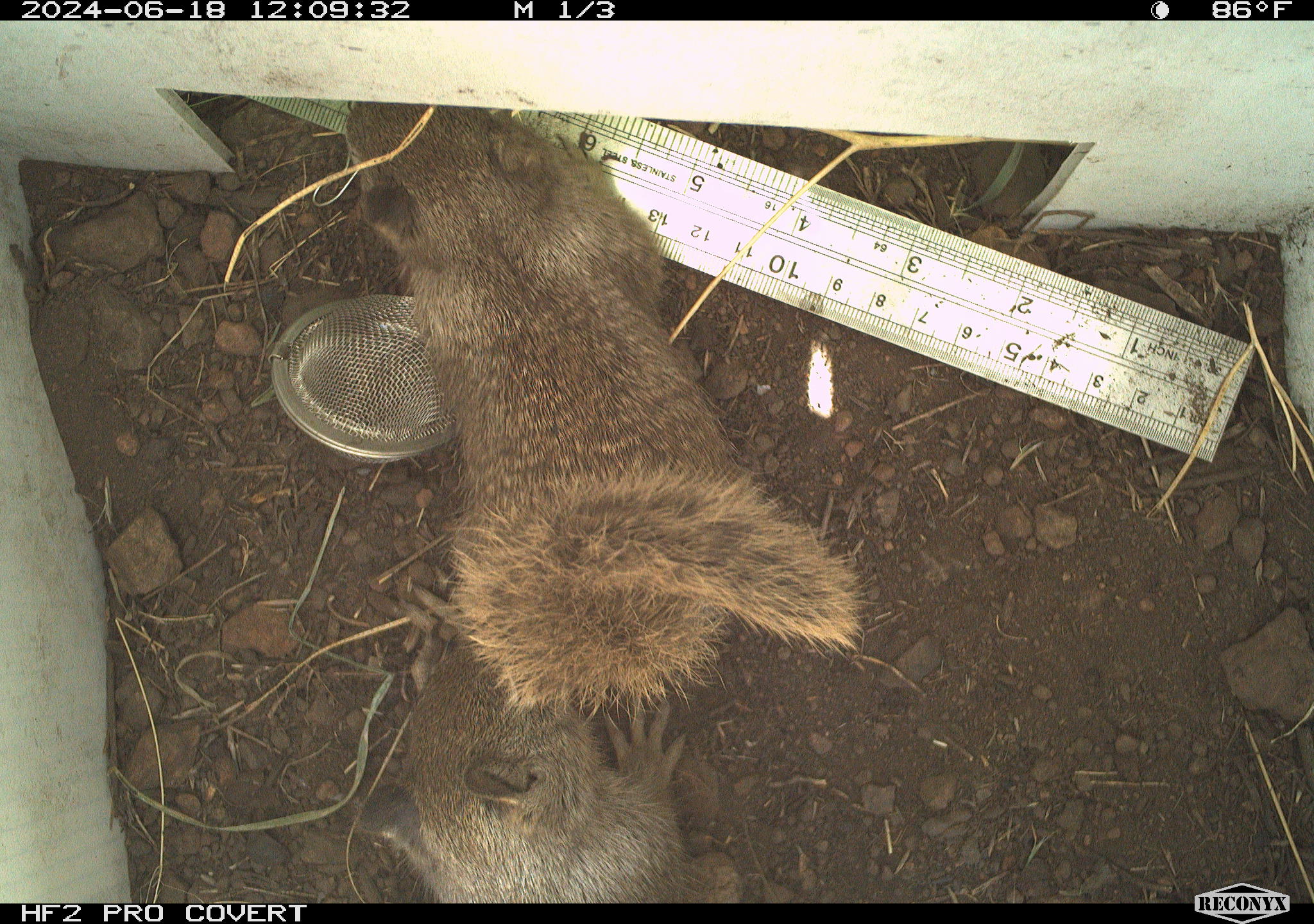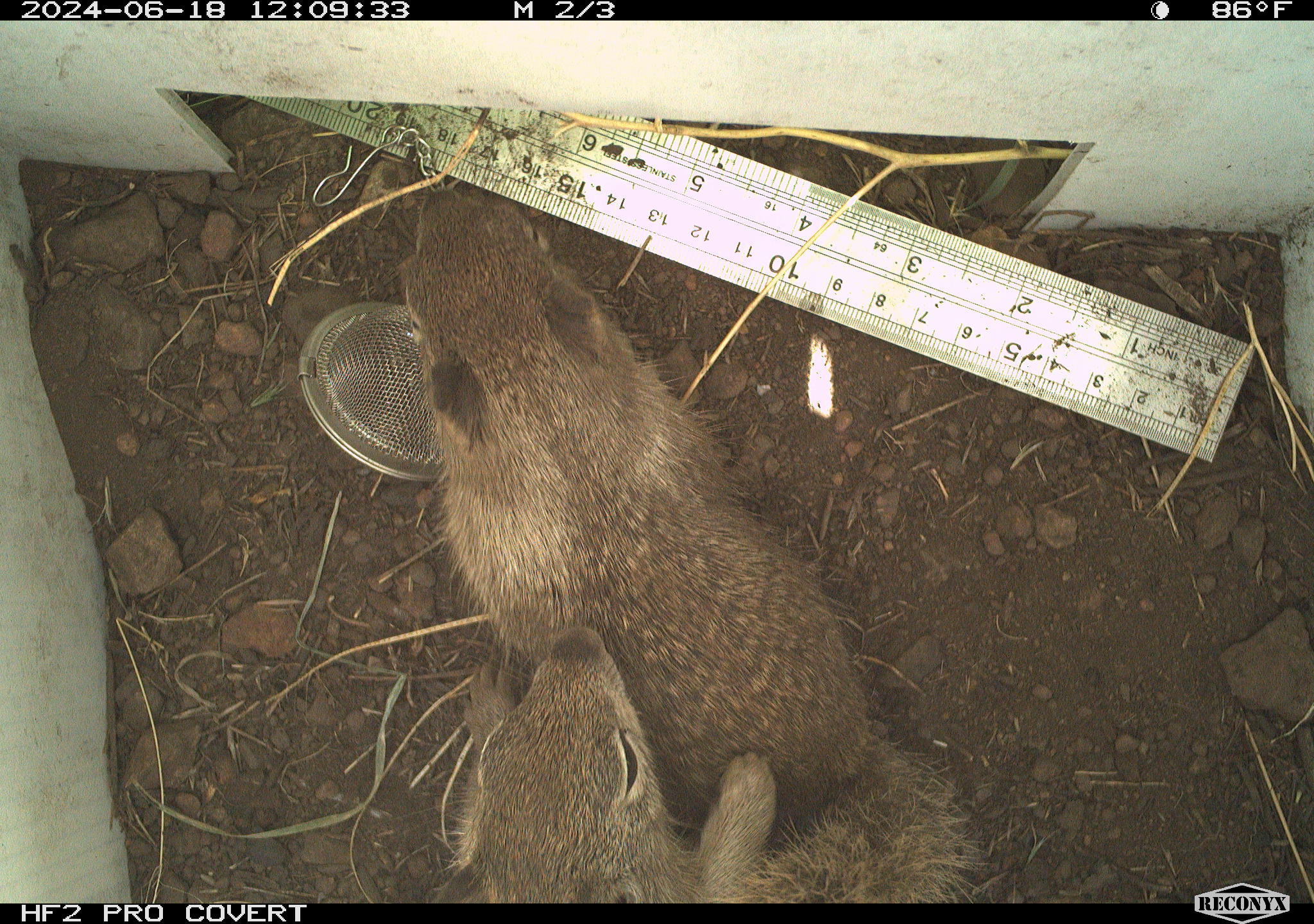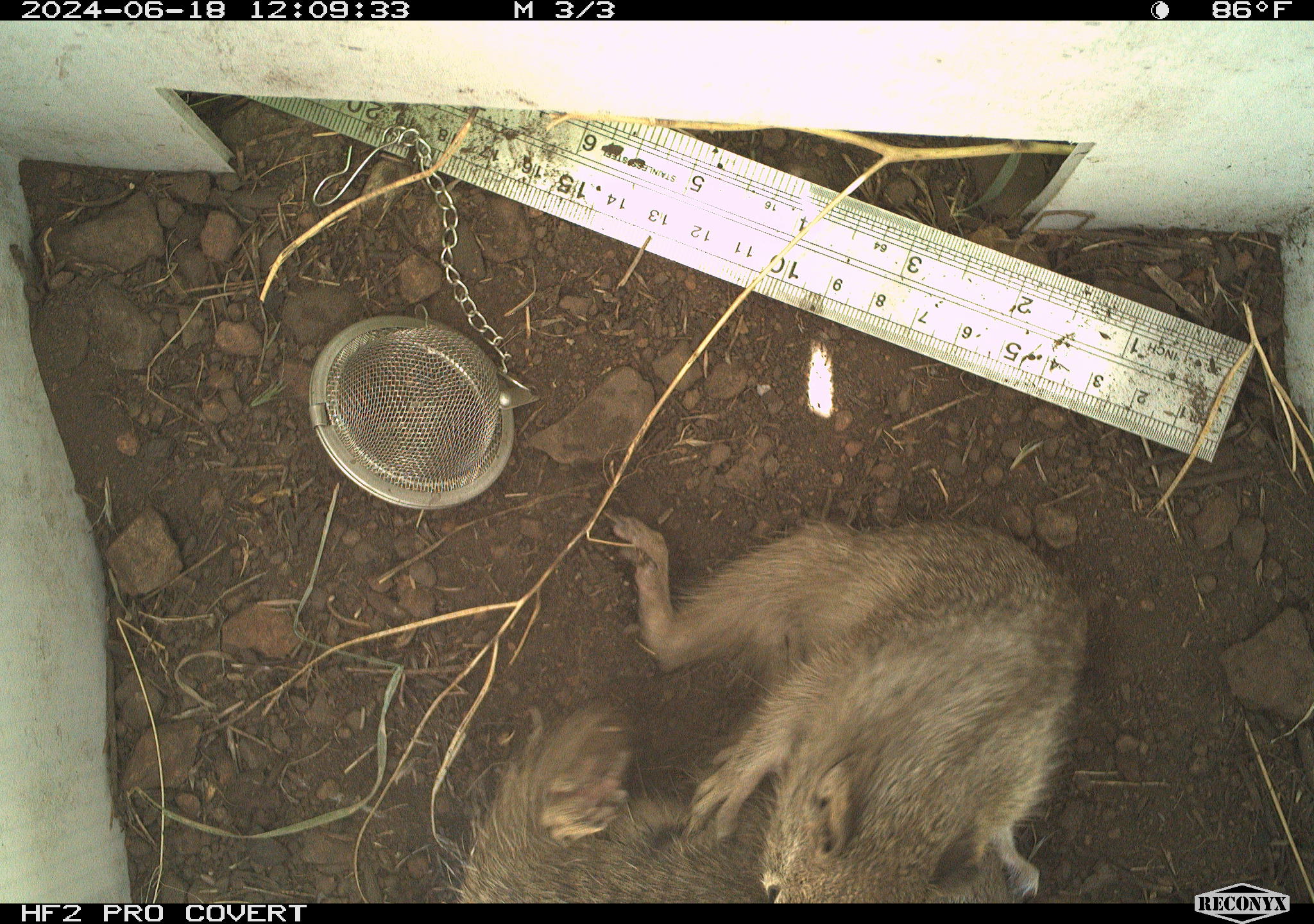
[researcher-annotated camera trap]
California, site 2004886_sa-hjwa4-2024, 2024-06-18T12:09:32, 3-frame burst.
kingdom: Animalia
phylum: Chordata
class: Mammalia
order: Rodentia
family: Sciuridae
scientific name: Sciuridae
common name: squirrels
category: sciuridae family